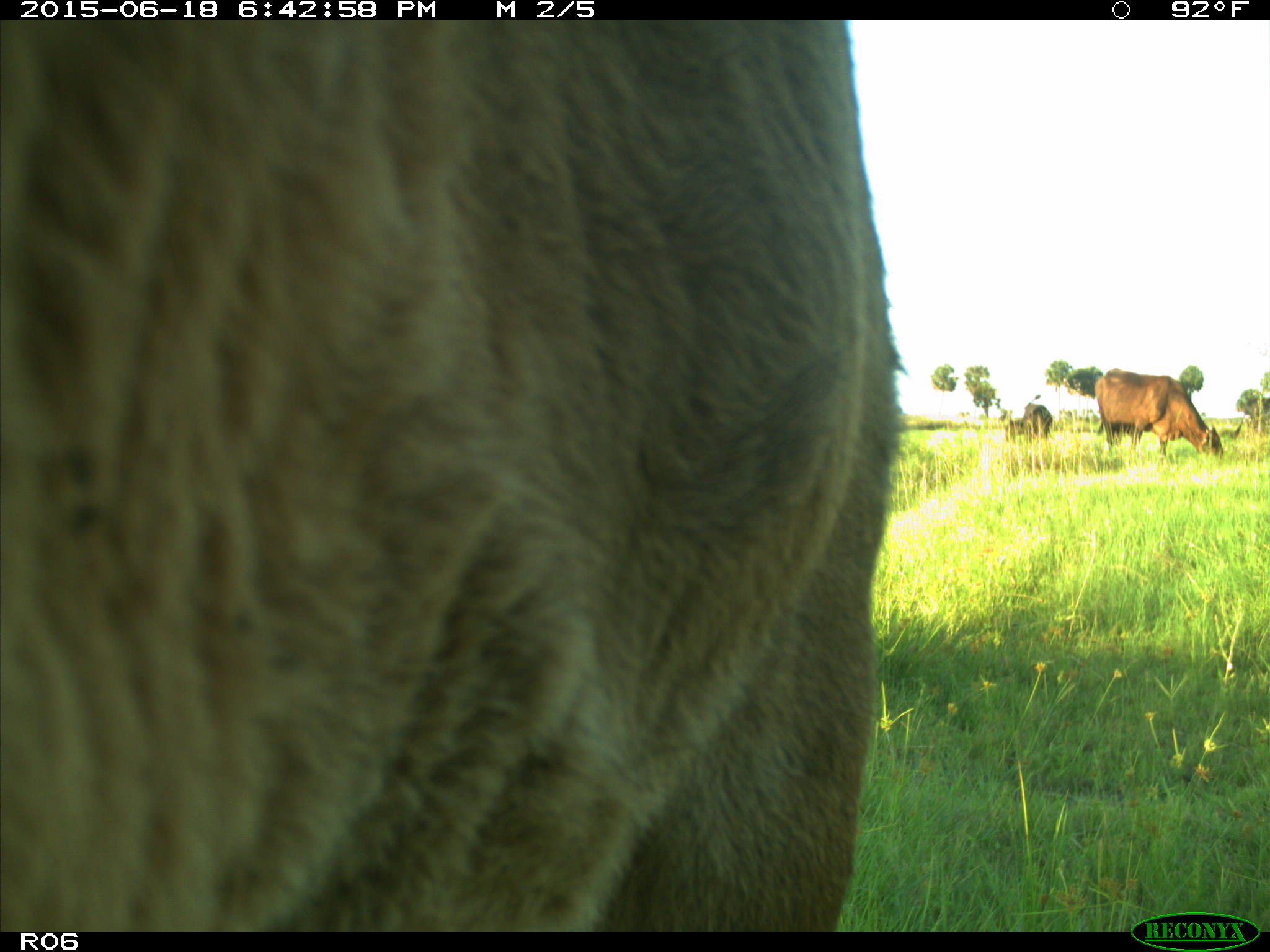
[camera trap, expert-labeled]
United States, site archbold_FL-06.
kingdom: Animalia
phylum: Chordata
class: Mammalia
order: Artiodactyla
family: Bovidae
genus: Bos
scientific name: Bos taurus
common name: domestic cow